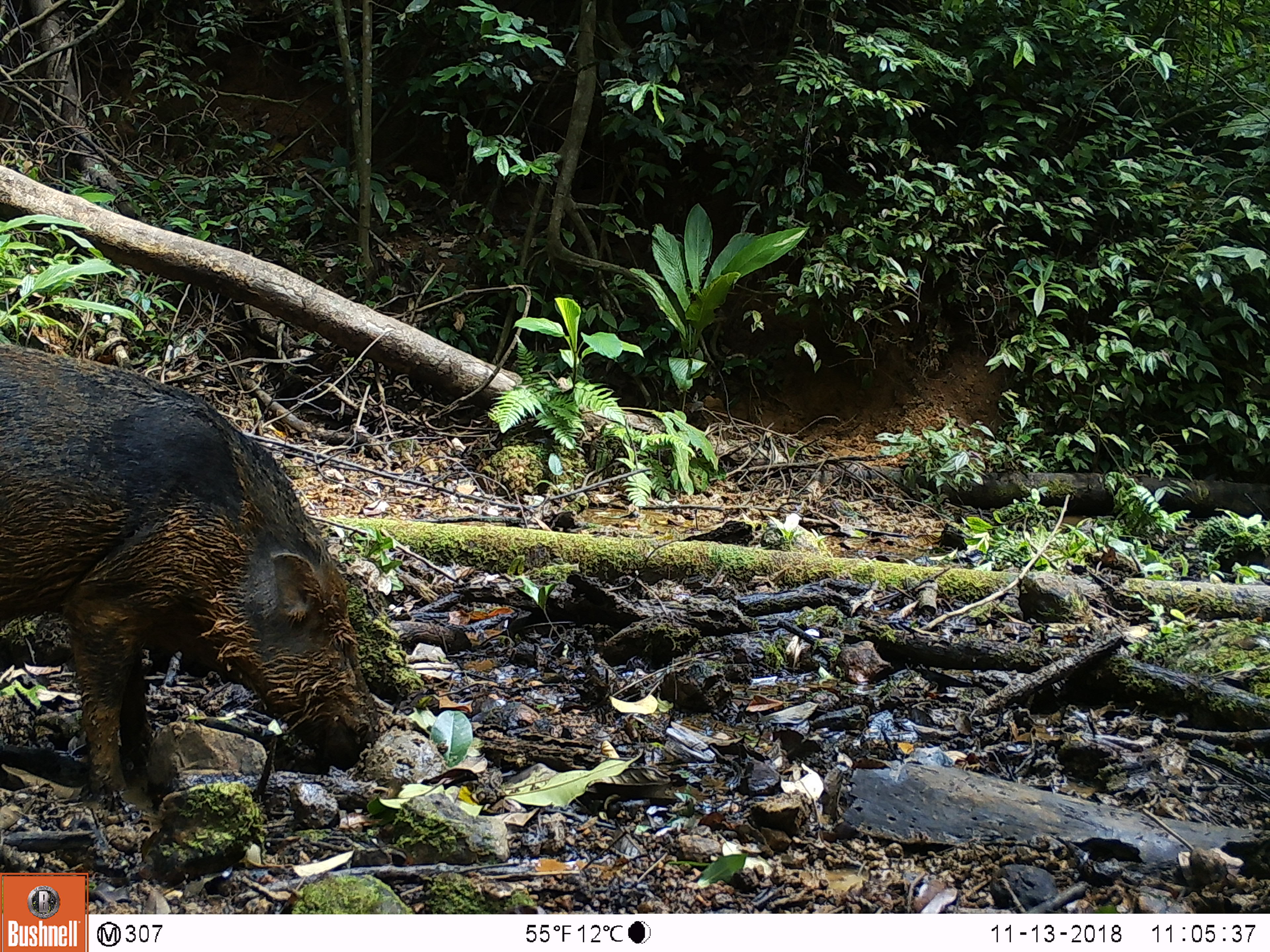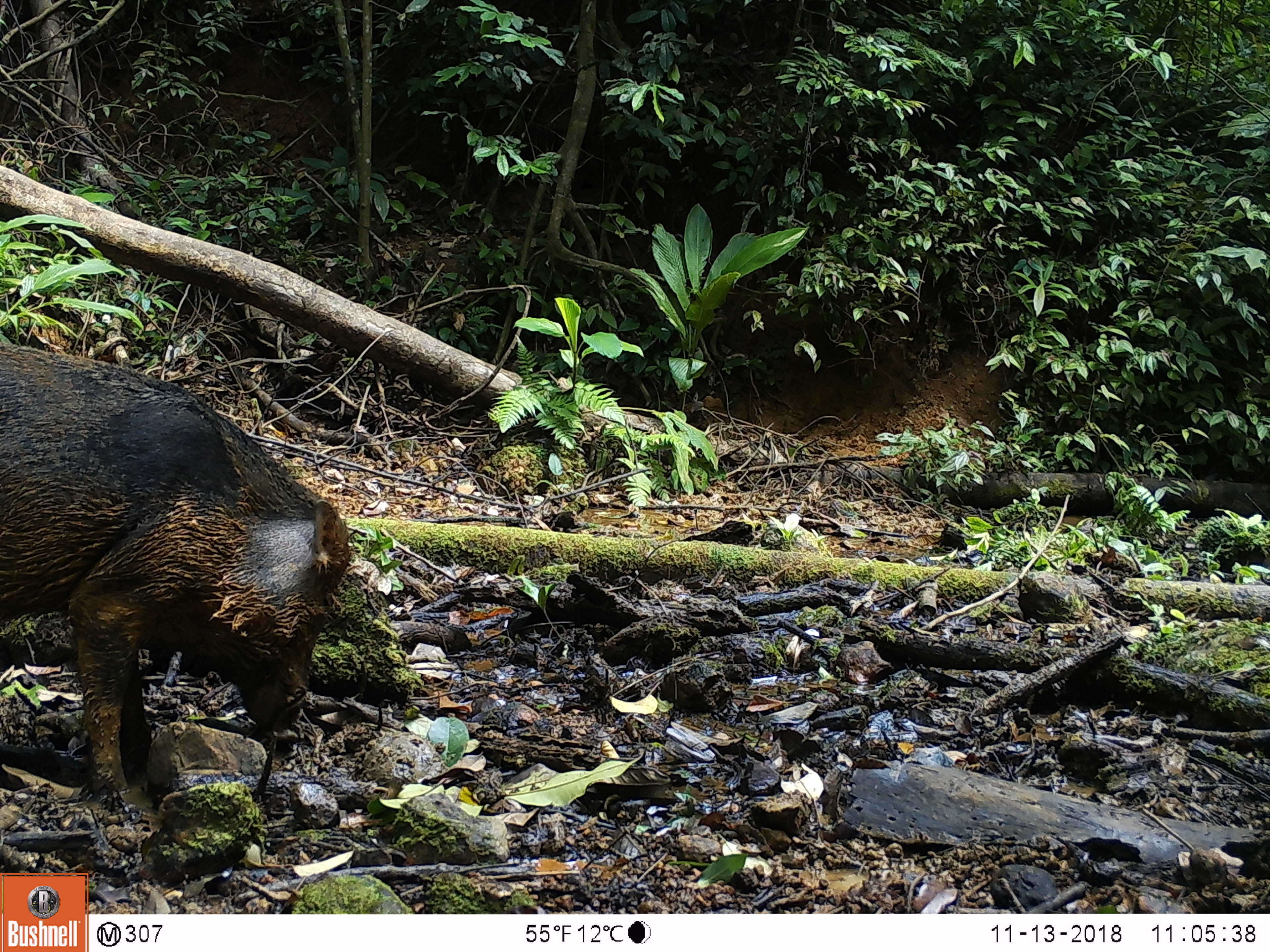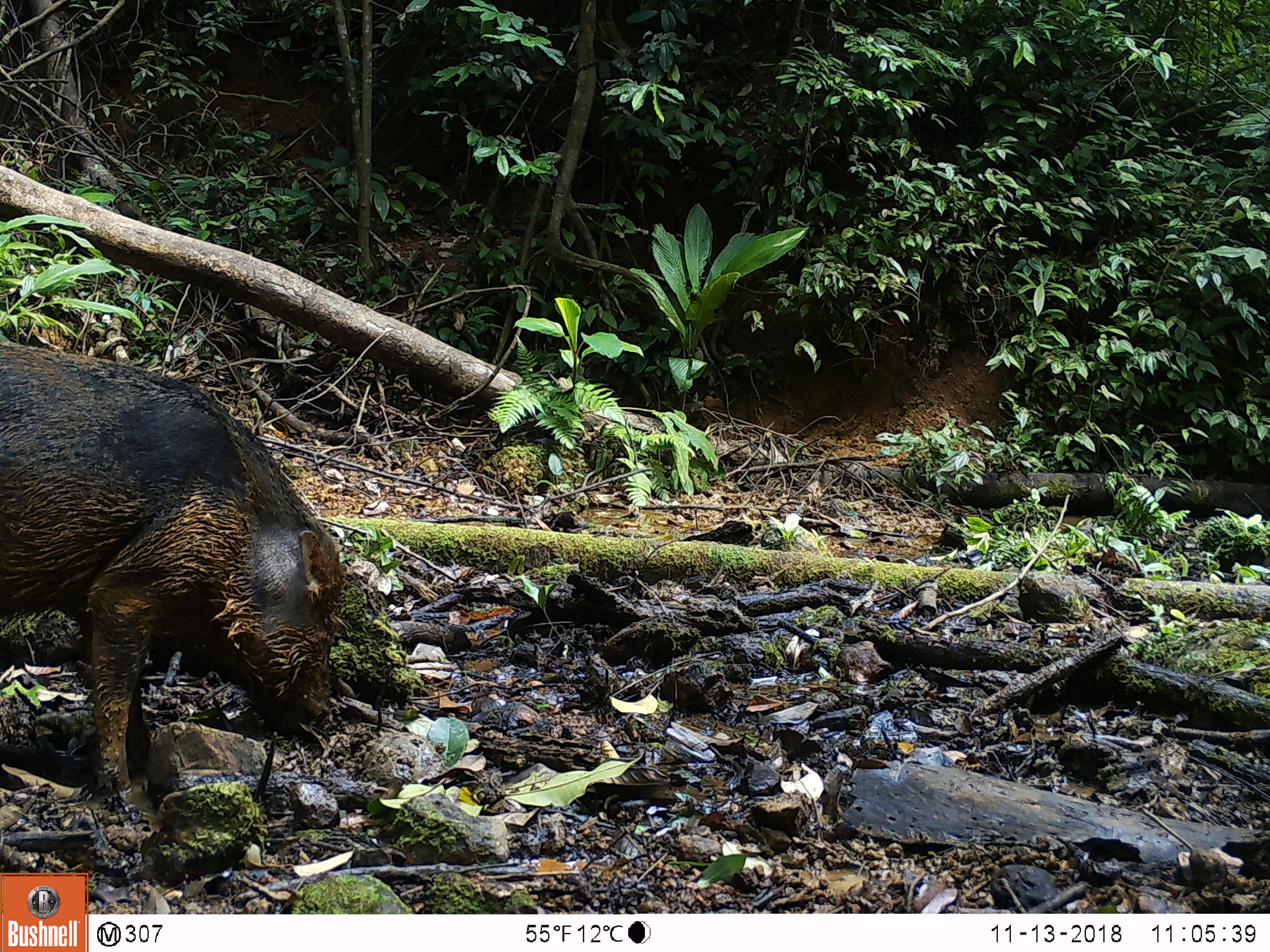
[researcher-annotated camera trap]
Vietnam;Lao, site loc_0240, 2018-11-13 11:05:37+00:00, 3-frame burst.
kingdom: Animalia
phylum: Chordata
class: Mammalia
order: Artiodactyla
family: Suidae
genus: Sus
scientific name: Sus scrofa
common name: eurasian wild pig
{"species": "eurasian wild pig (Sus scrofa)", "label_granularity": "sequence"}